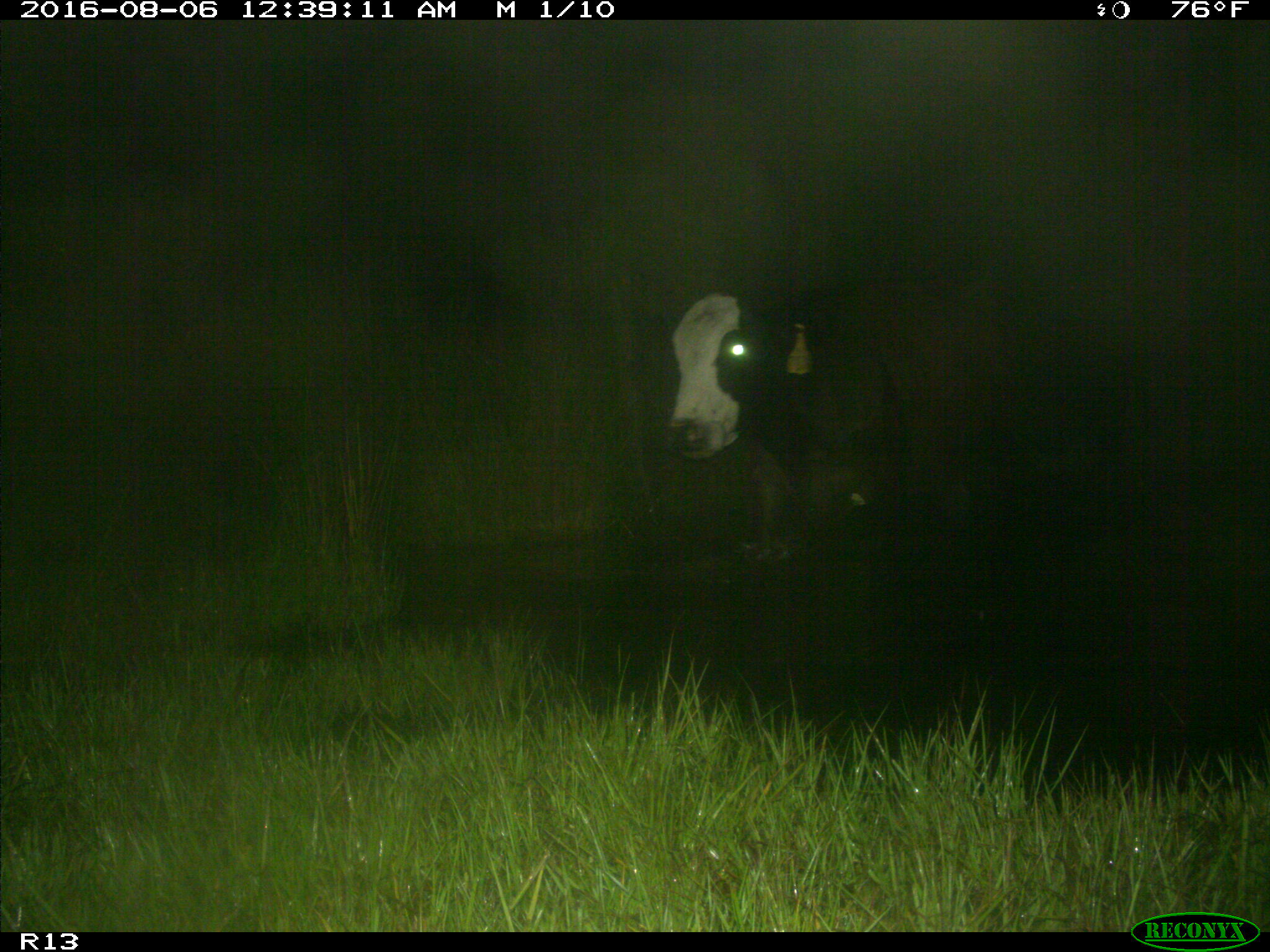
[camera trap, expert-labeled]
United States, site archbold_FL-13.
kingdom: Animalia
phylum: Chordata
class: Mammalia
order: Artiodactyla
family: Bovidae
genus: Bos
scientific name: Bos taurus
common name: domestic cow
Bos taurus (domestic cow).